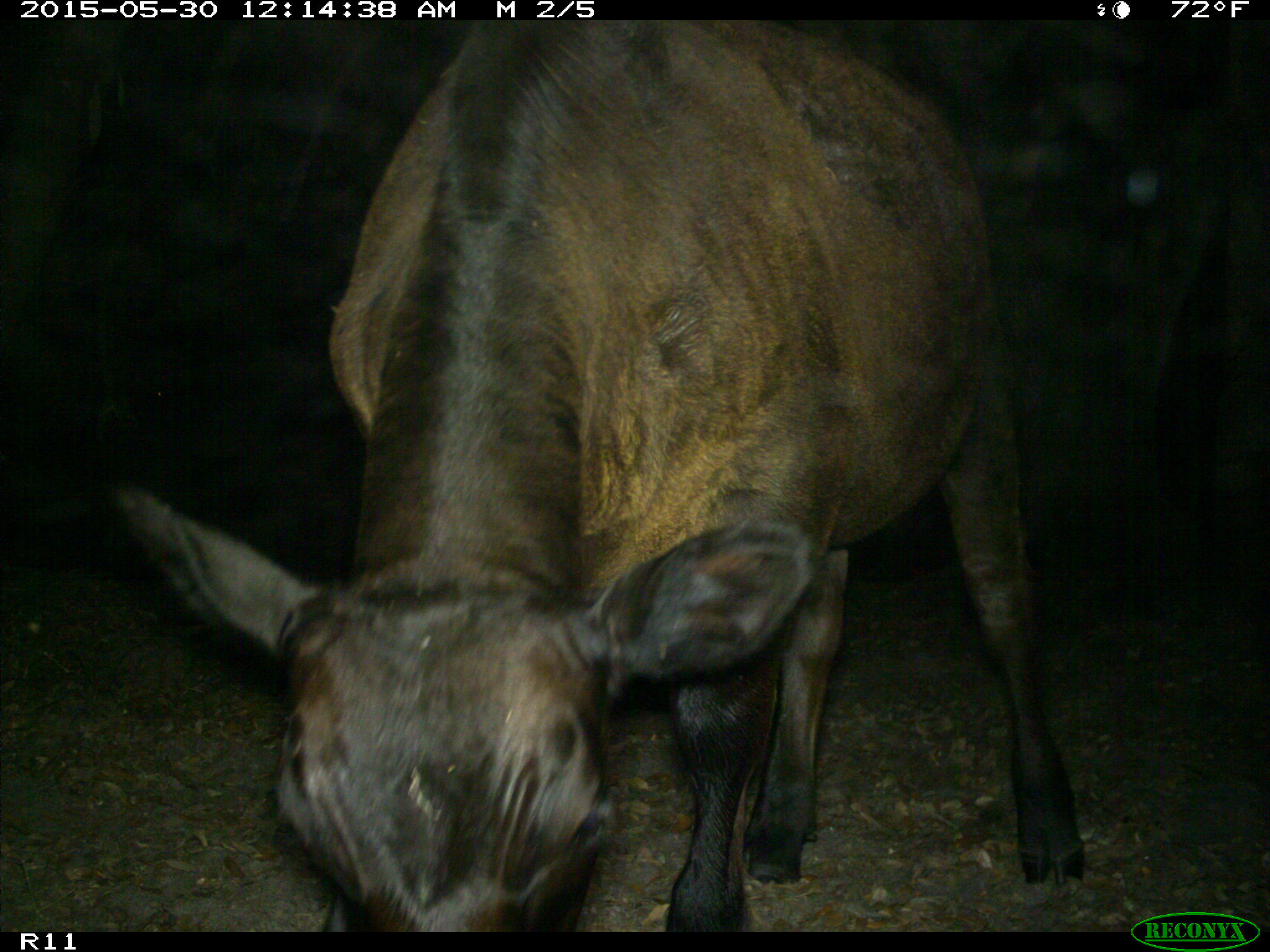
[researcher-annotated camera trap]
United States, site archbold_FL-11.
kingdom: Animalia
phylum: Chordata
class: Mammalia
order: Artiodactyla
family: Bovidae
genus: Bos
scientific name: Bos taurus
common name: domestic cow